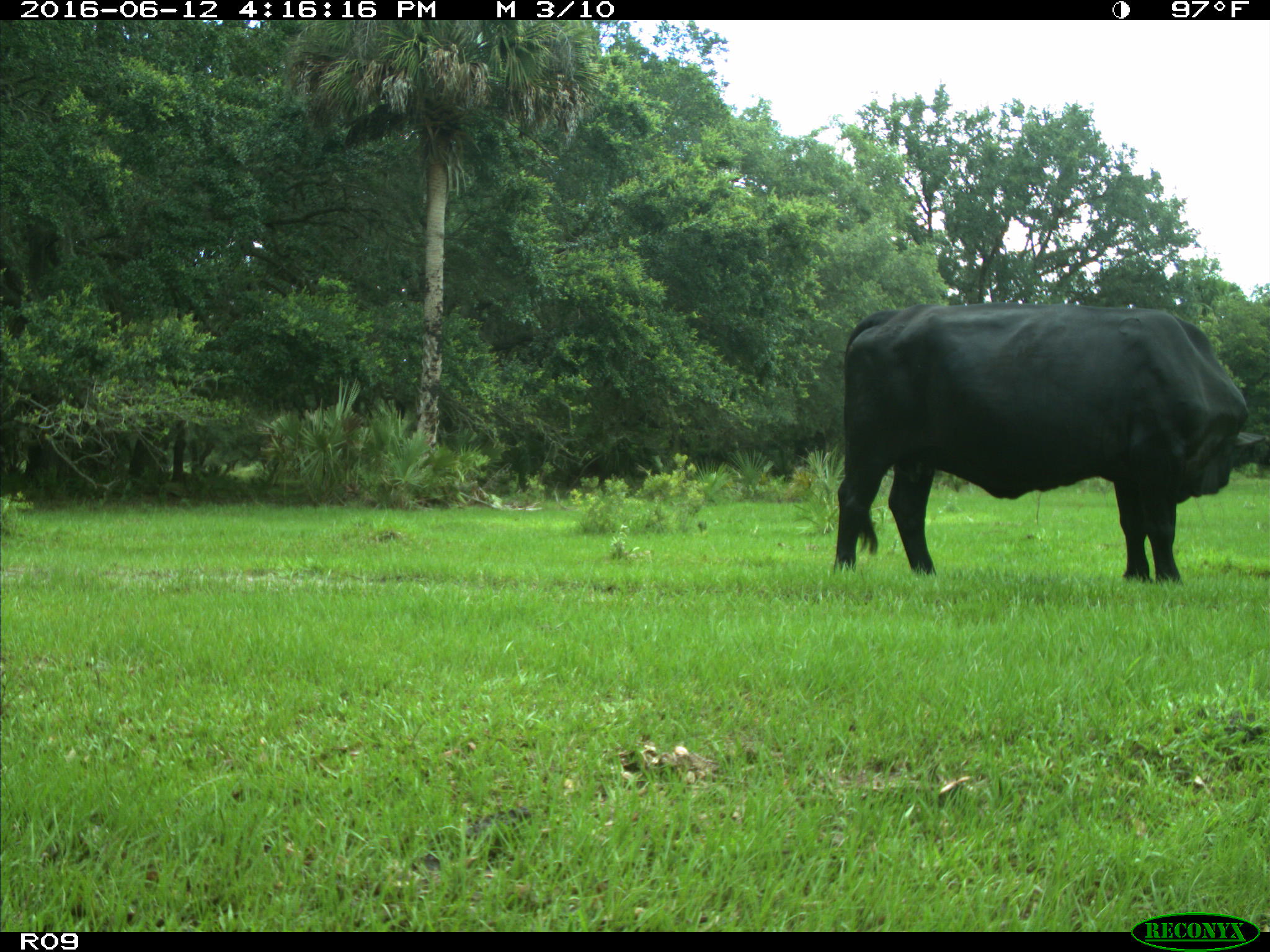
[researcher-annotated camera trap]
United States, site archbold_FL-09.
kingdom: Animalia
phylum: Chordata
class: Mammalia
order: Artiodactyla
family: Bovidae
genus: Bos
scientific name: Bos taurus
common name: domestic cow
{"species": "Bos taurus (domestic cow)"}